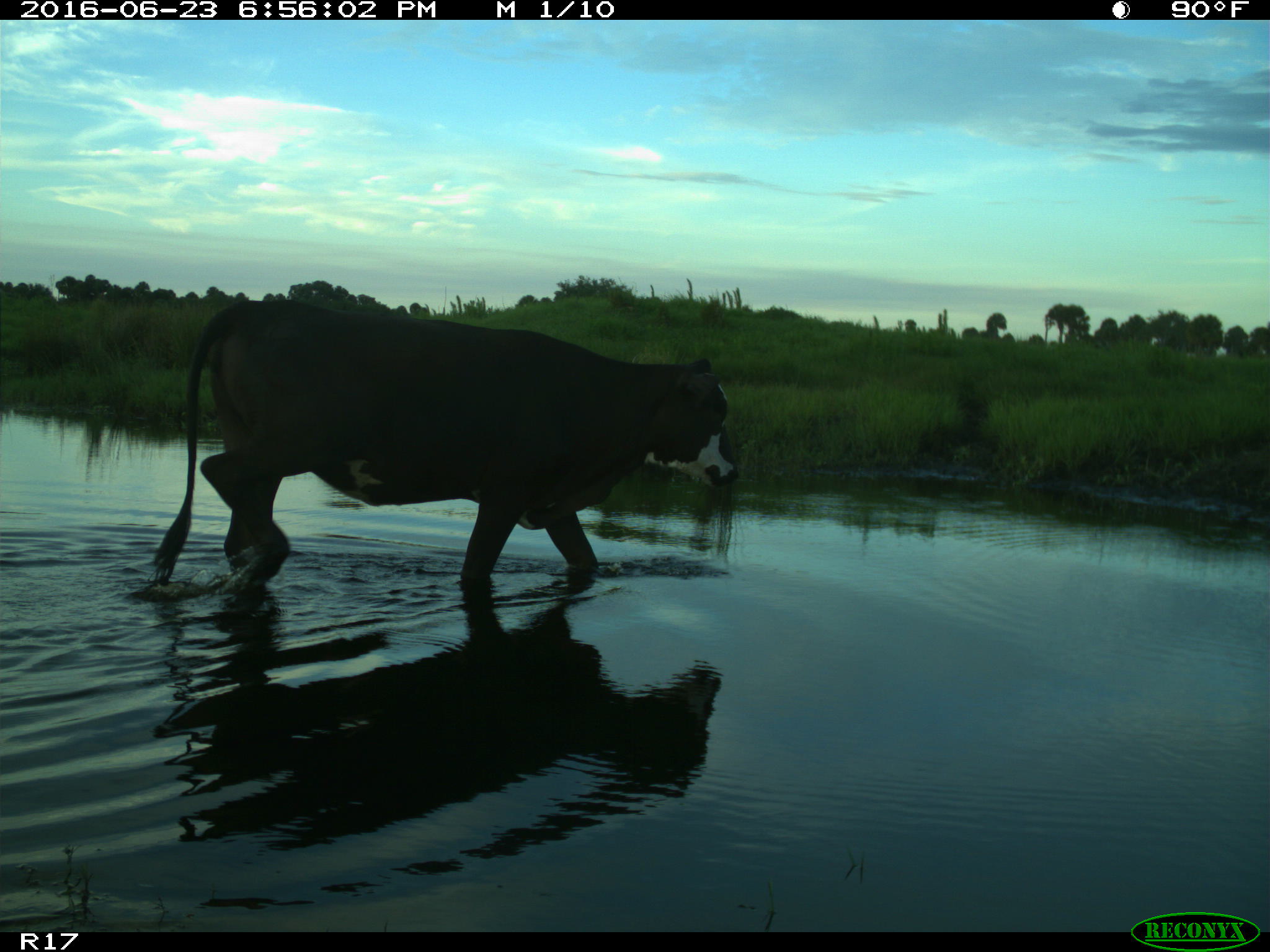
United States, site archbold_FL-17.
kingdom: Animalia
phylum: Chordata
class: Mammalia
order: Artiodactyla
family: Bovidae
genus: Bos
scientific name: Bos taurus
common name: domestic cow